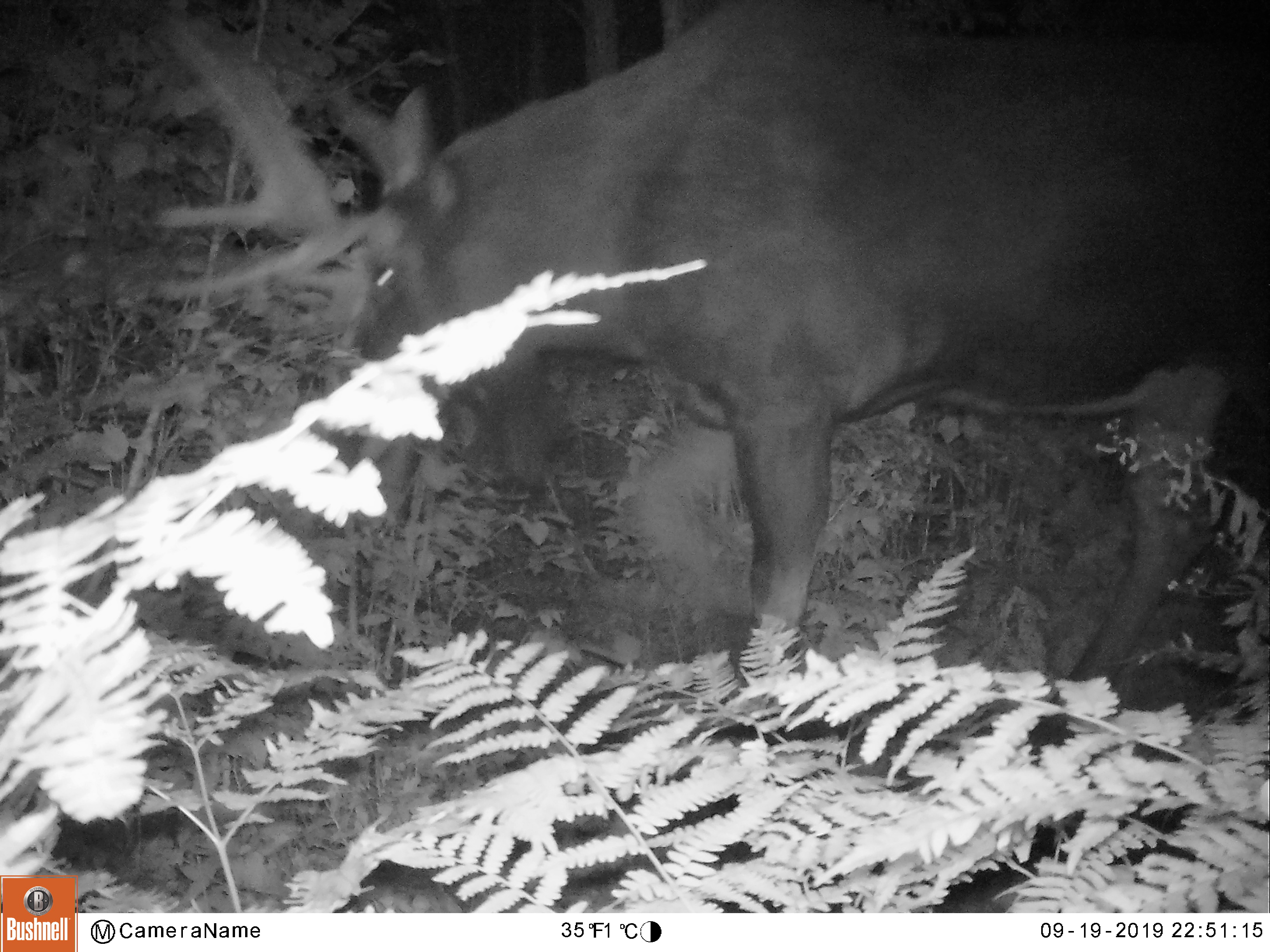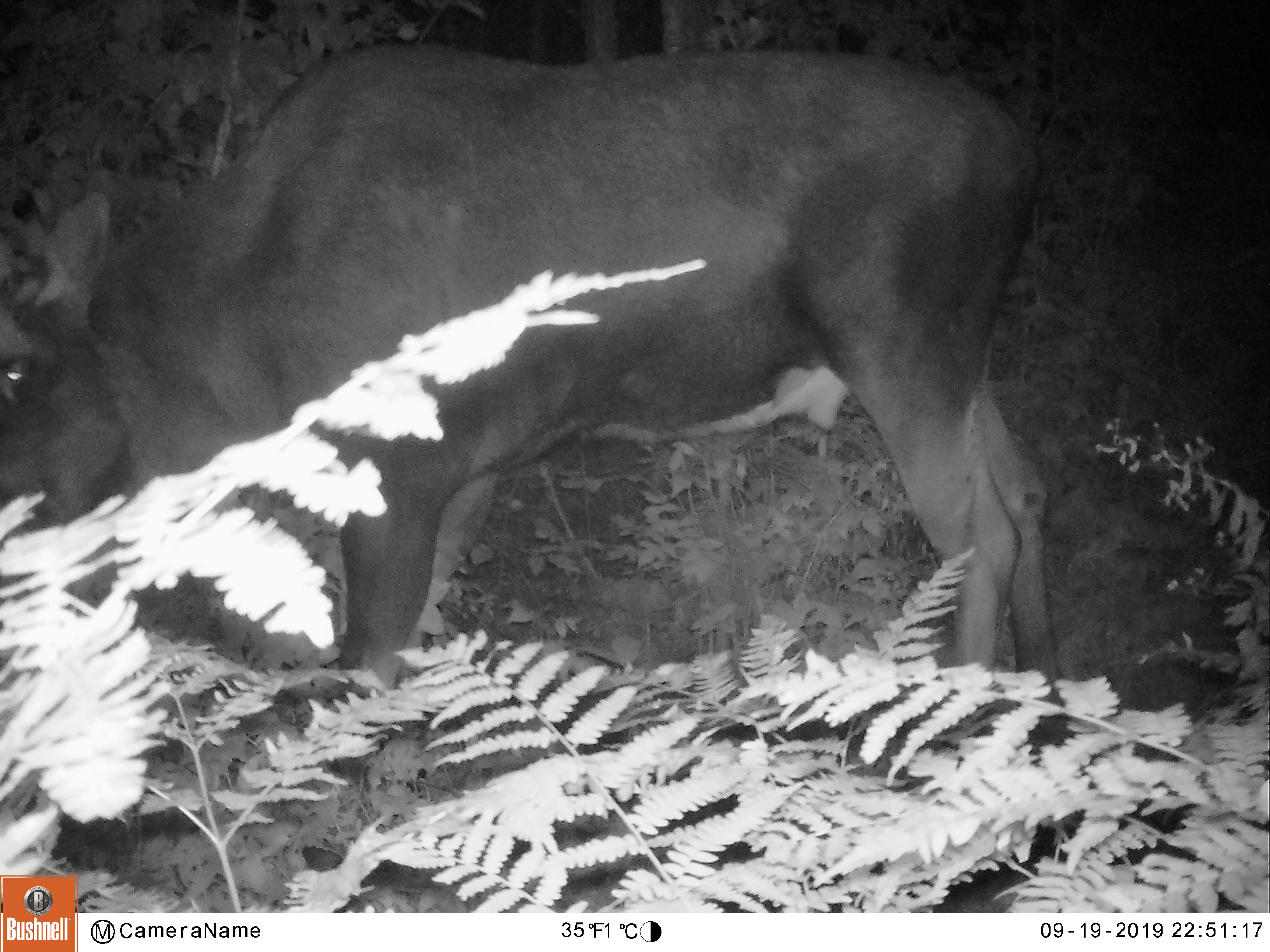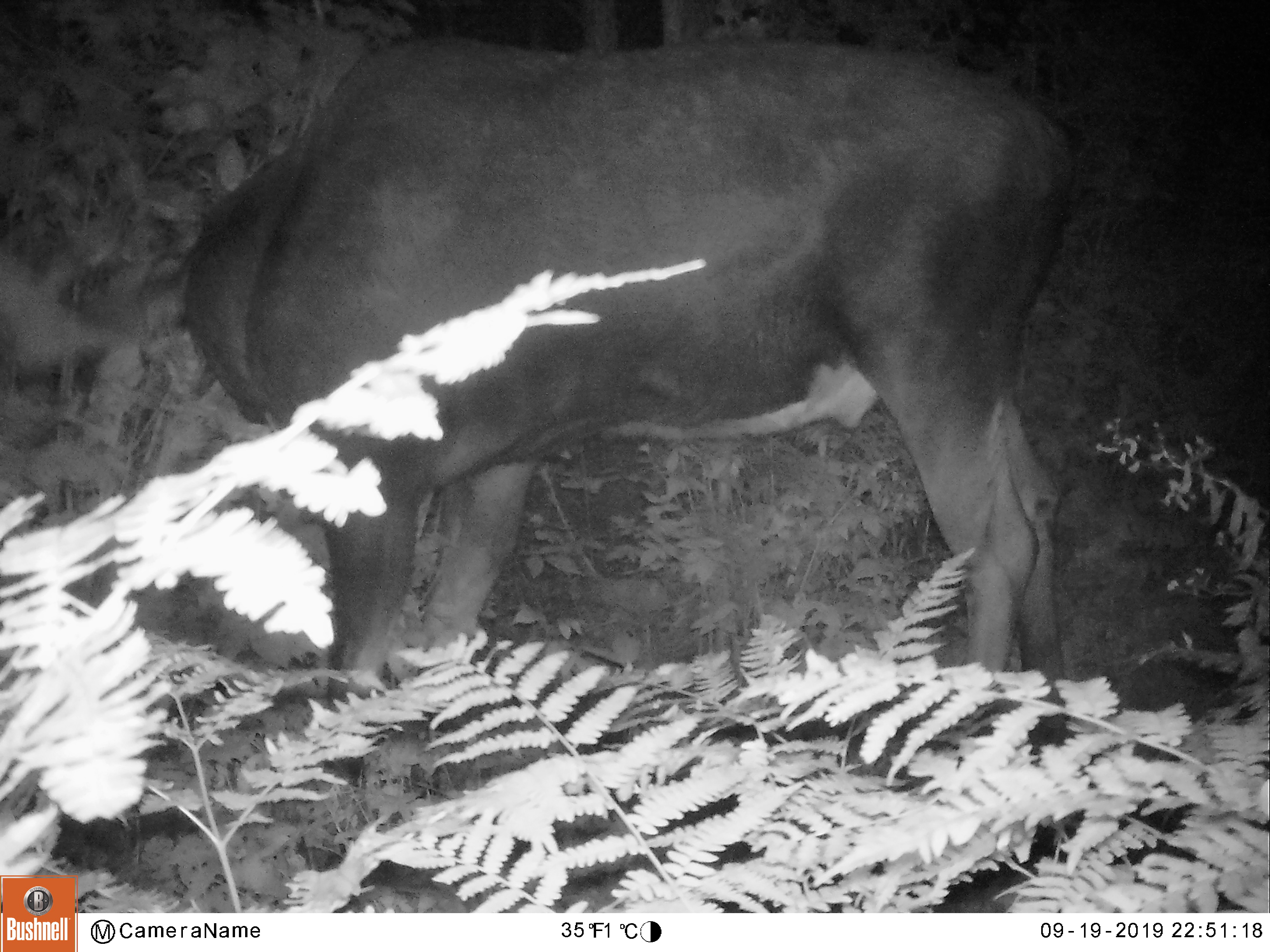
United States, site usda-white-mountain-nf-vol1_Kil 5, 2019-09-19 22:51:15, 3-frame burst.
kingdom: Animalia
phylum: Chordata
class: Mammalia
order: Artiodactyla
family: Cervidae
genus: Alces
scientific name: Alces alces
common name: moose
Moose (Alces alces).